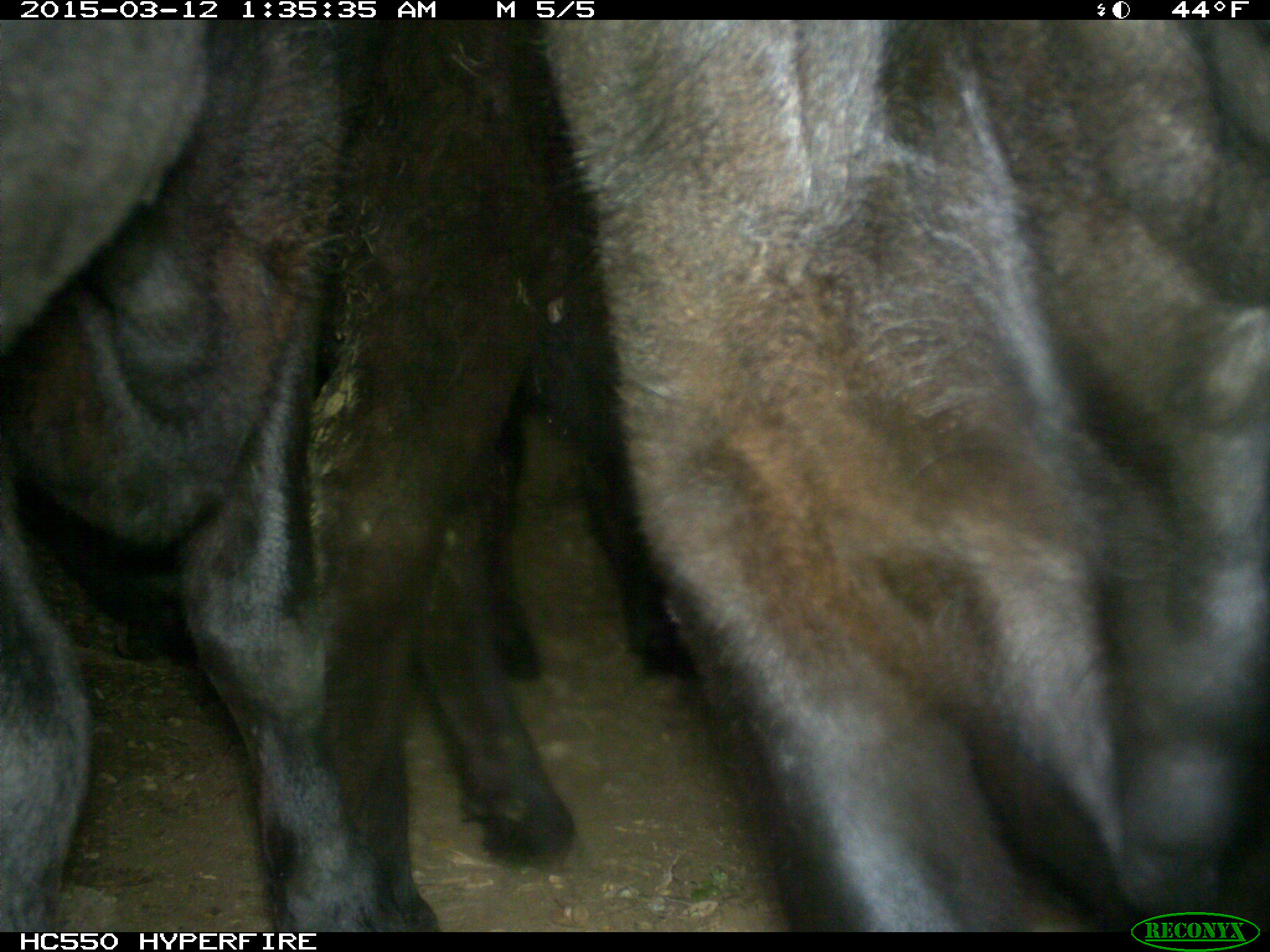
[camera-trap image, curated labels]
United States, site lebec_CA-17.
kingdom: Animalia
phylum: Chordata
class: Mammalia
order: Artiodactyla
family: Bovidae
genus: Bos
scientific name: Bos taurus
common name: domestic cow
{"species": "Bos taurus (domestic cow)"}